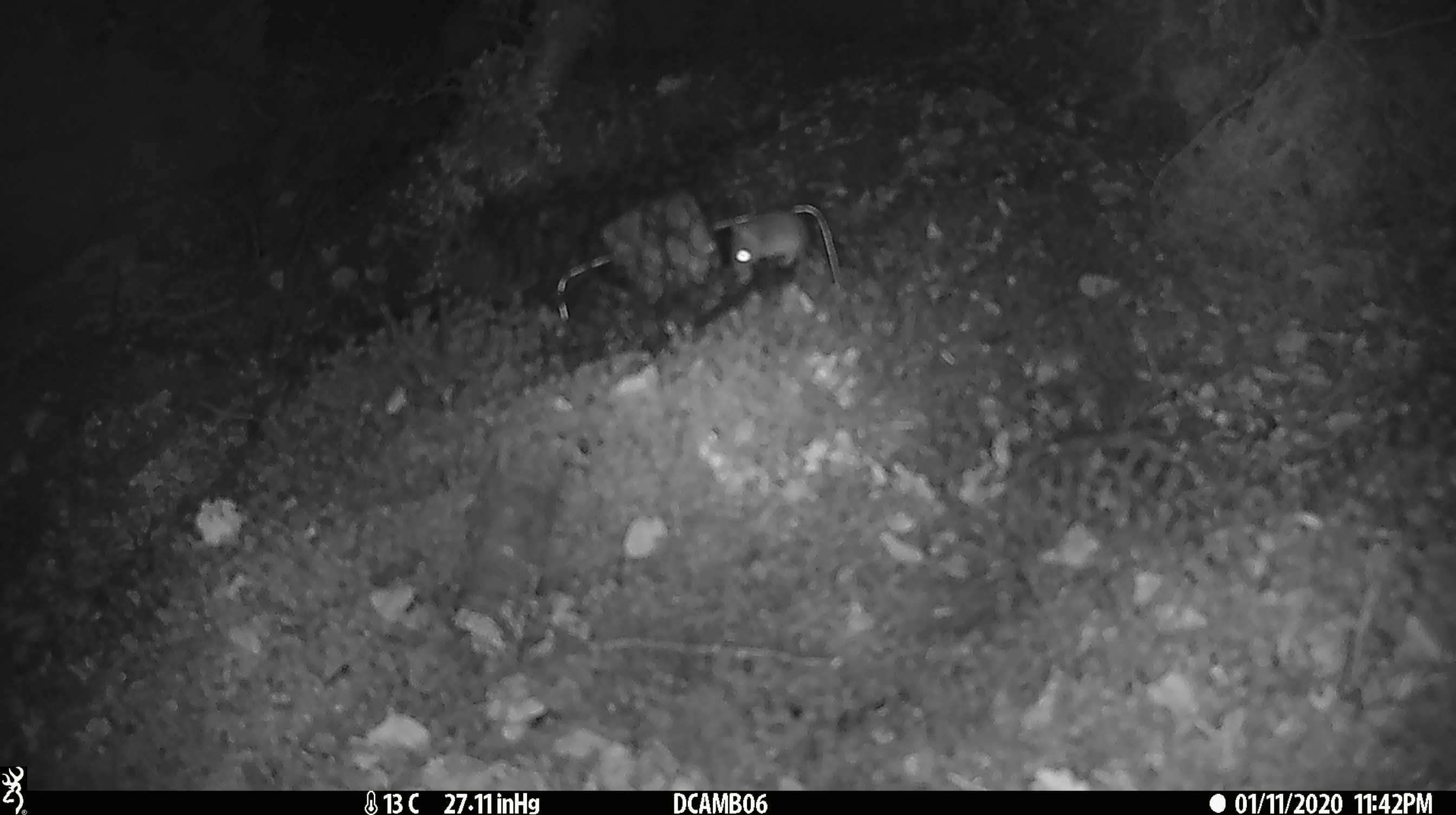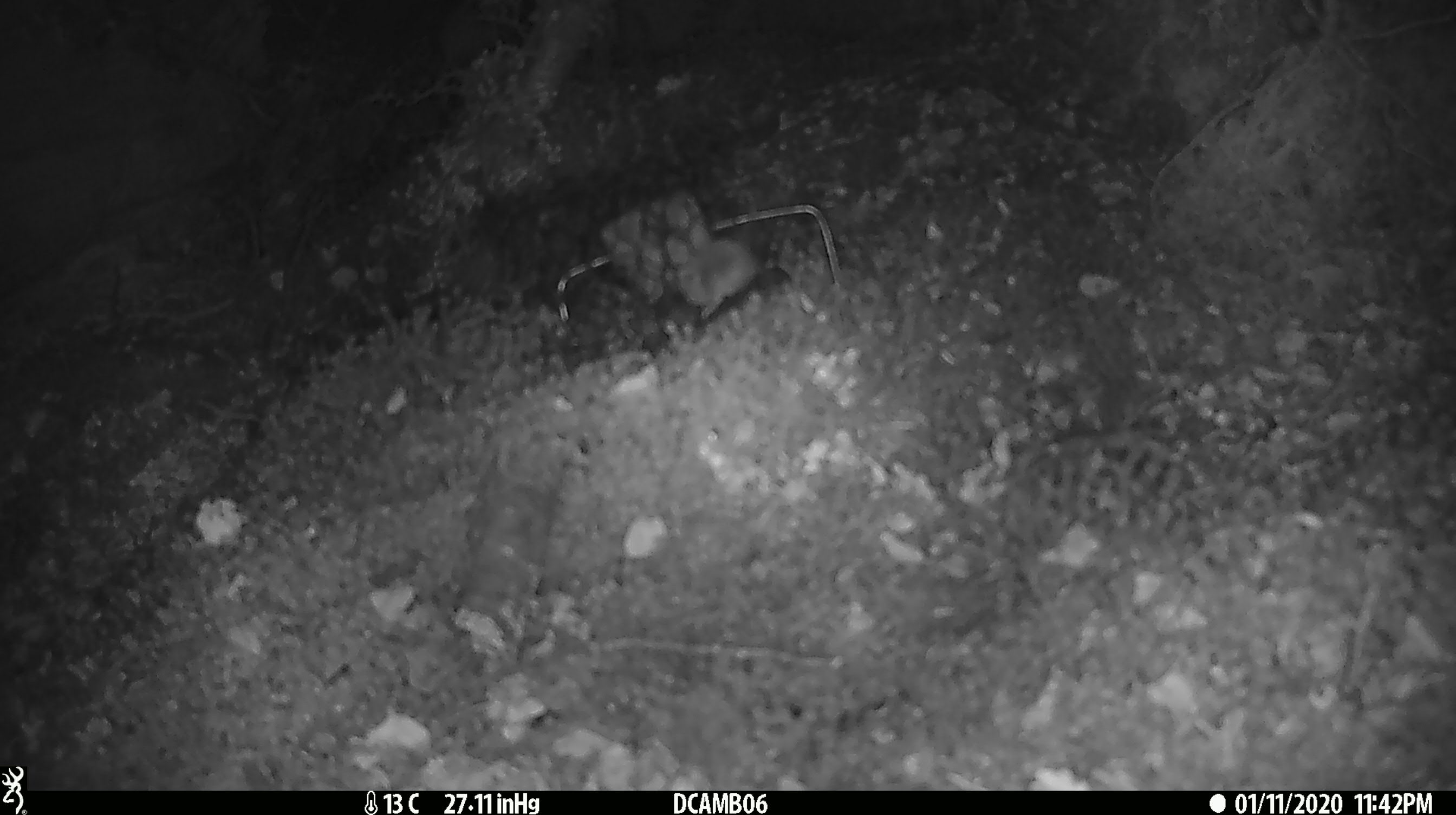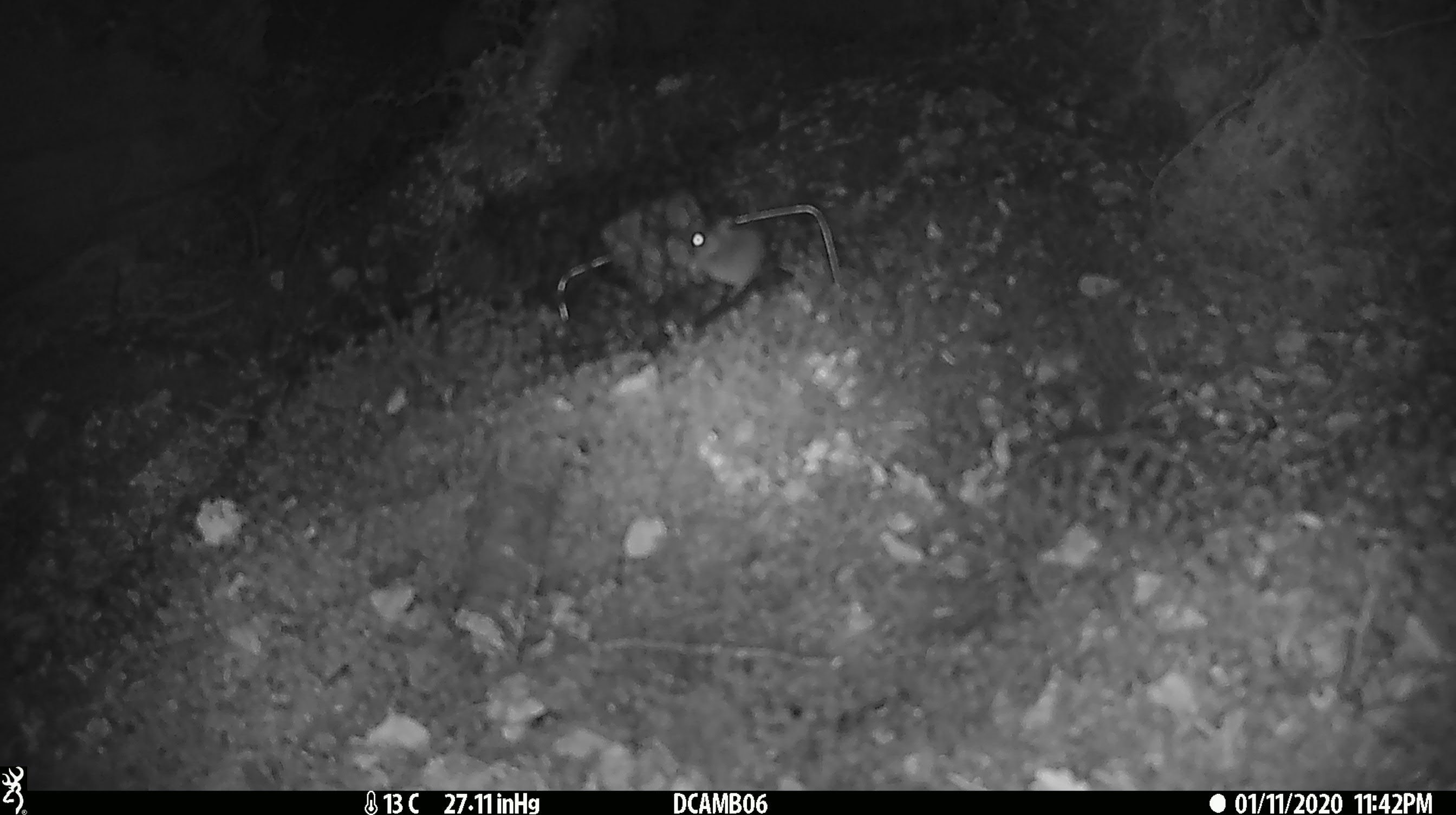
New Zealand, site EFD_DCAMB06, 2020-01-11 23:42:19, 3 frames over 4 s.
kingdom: Animalia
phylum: Chordata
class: Mammalia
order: Rodentia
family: Muridae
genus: Mus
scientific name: Mus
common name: mouse